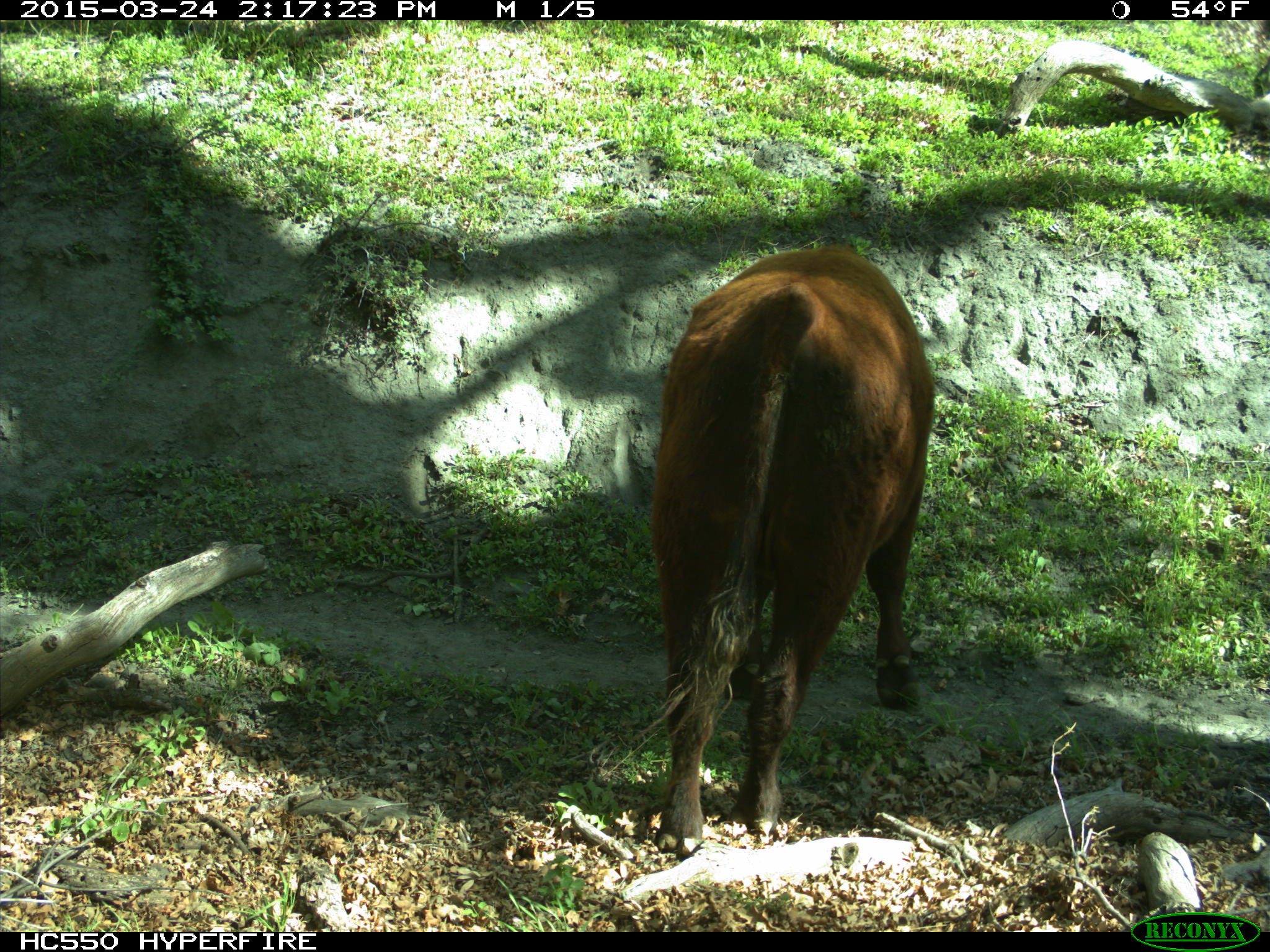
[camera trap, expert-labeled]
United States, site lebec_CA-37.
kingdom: Animalia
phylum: Chordata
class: Mammalia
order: Artiodactyla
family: Bovidae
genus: Bos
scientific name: Bos taurus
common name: domestic cow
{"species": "Bos taurus (domestic cow)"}